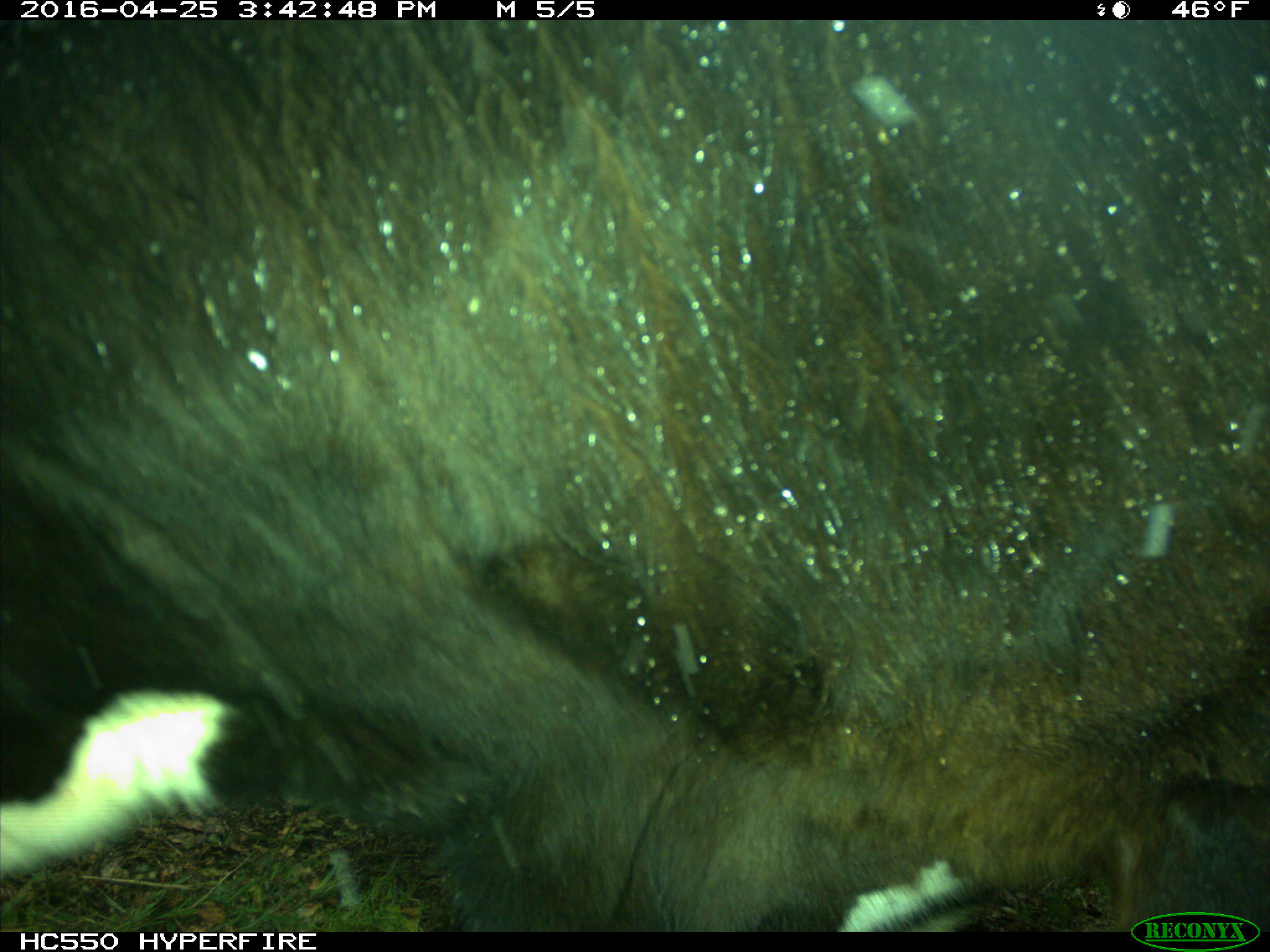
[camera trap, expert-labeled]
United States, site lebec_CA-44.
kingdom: Animalia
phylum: Chordata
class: Mammalia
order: Artiodactyla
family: Bovidae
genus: Bos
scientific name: Bos taurus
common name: domestic cow